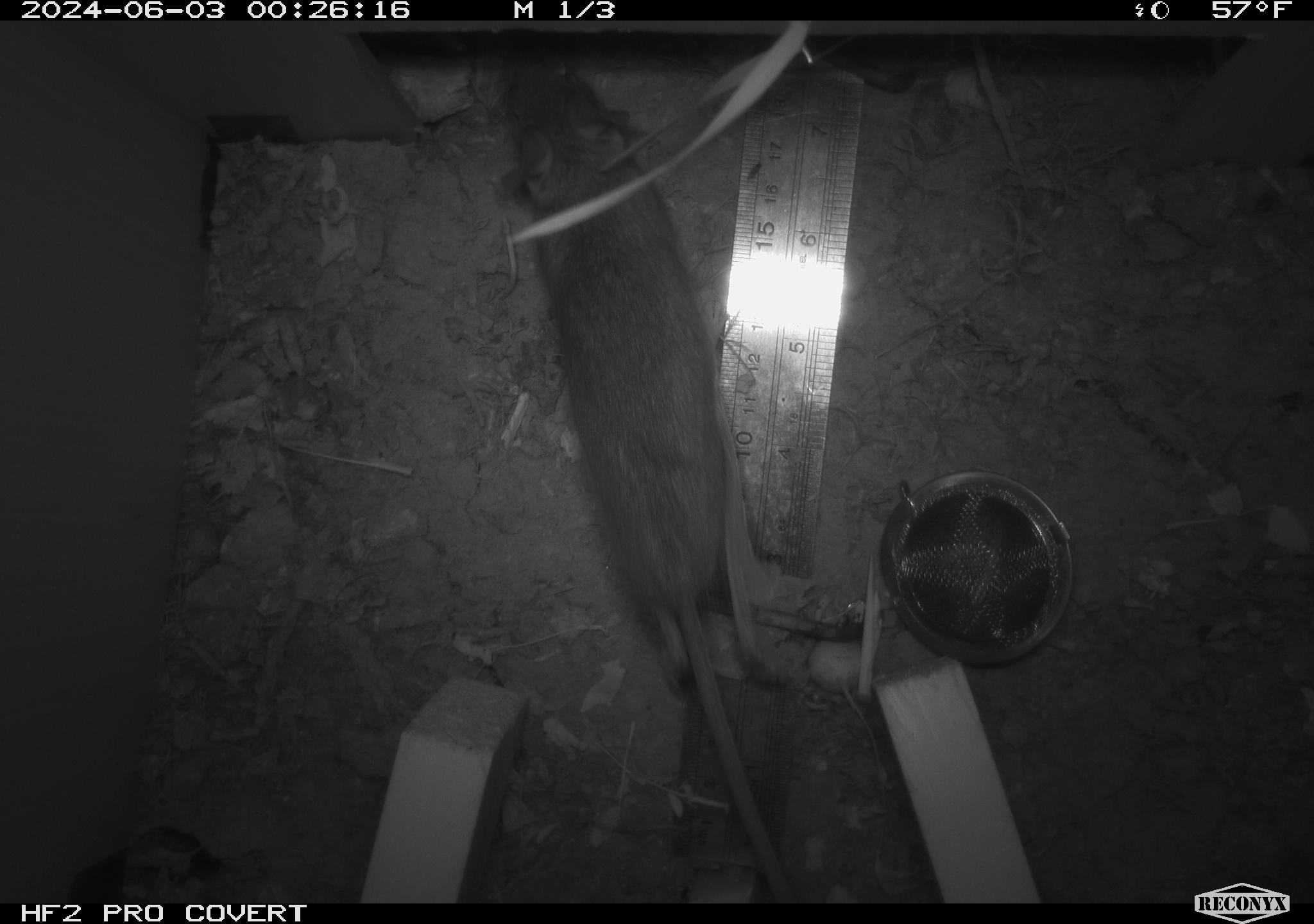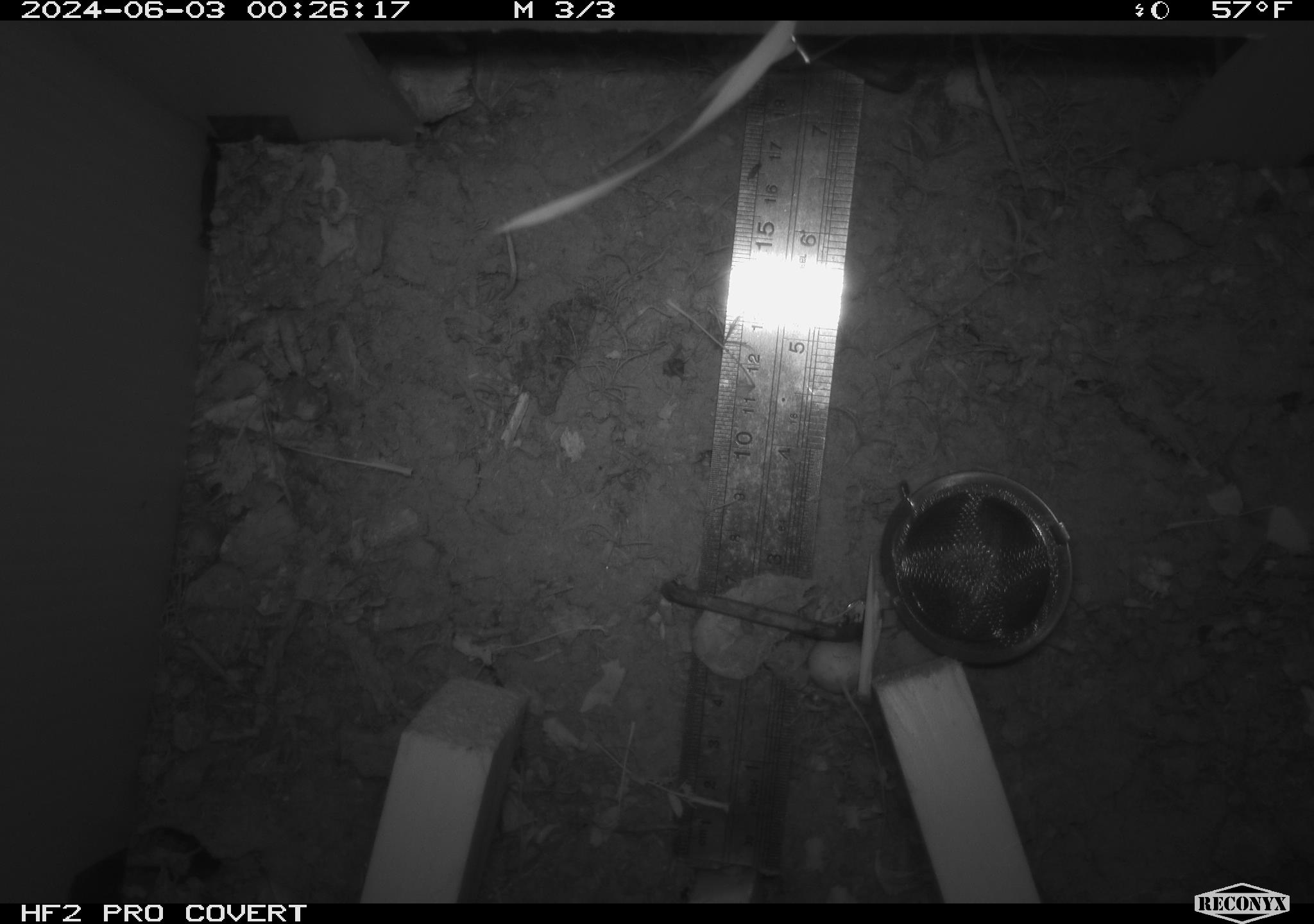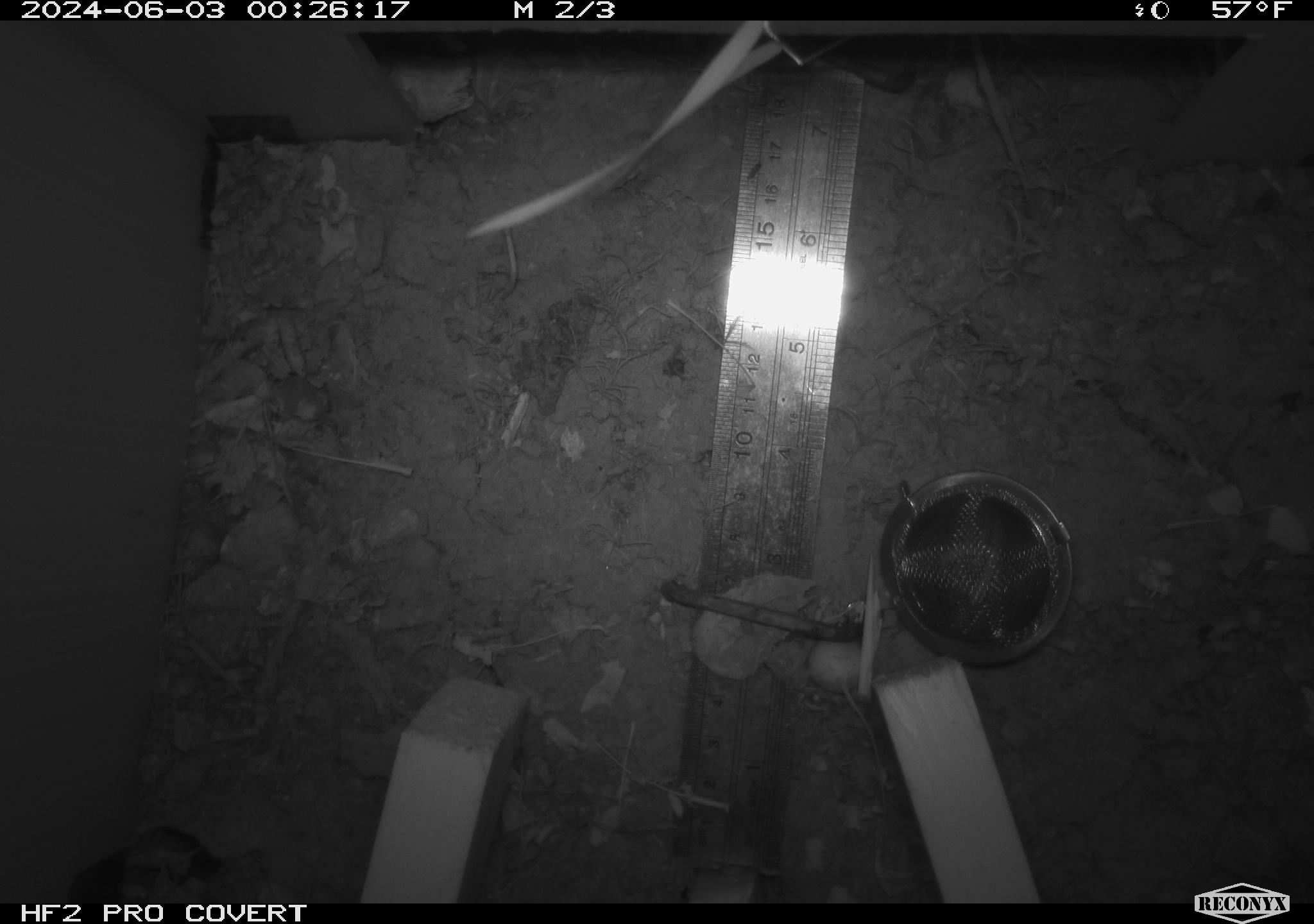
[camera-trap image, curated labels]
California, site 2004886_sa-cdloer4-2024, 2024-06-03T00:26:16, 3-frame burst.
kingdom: Animalia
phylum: Chordata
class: Mammalia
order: Rodentia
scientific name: Rodentia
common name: rodent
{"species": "rodent (Rodentia)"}